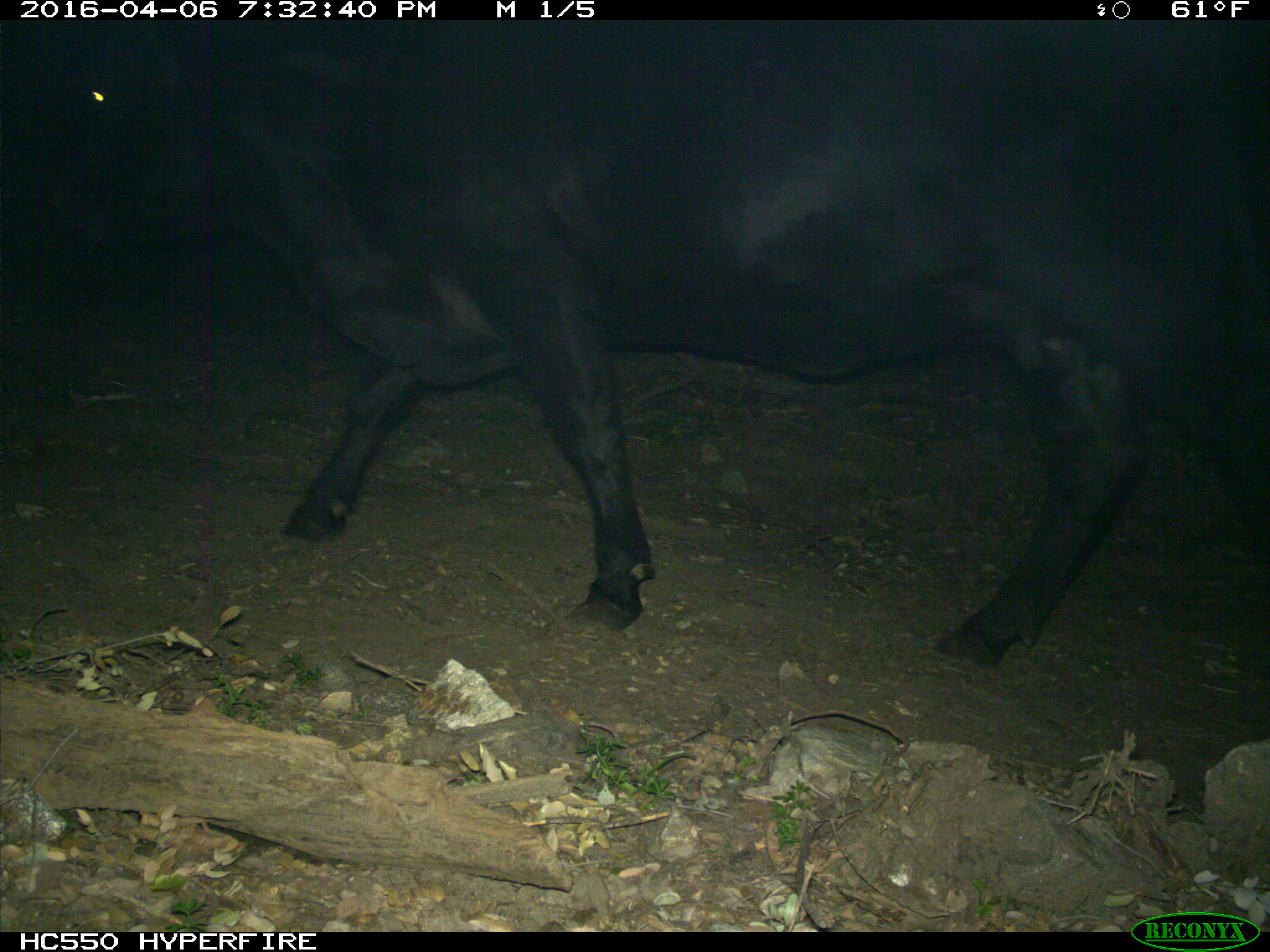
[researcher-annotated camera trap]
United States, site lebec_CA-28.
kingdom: Animalia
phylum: Chordata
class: Mammalia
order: Artiodactyla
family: Bovidae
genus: Bos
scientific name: Bos taurus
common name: domestic cow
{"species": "Bos taurus (domestic cow)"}